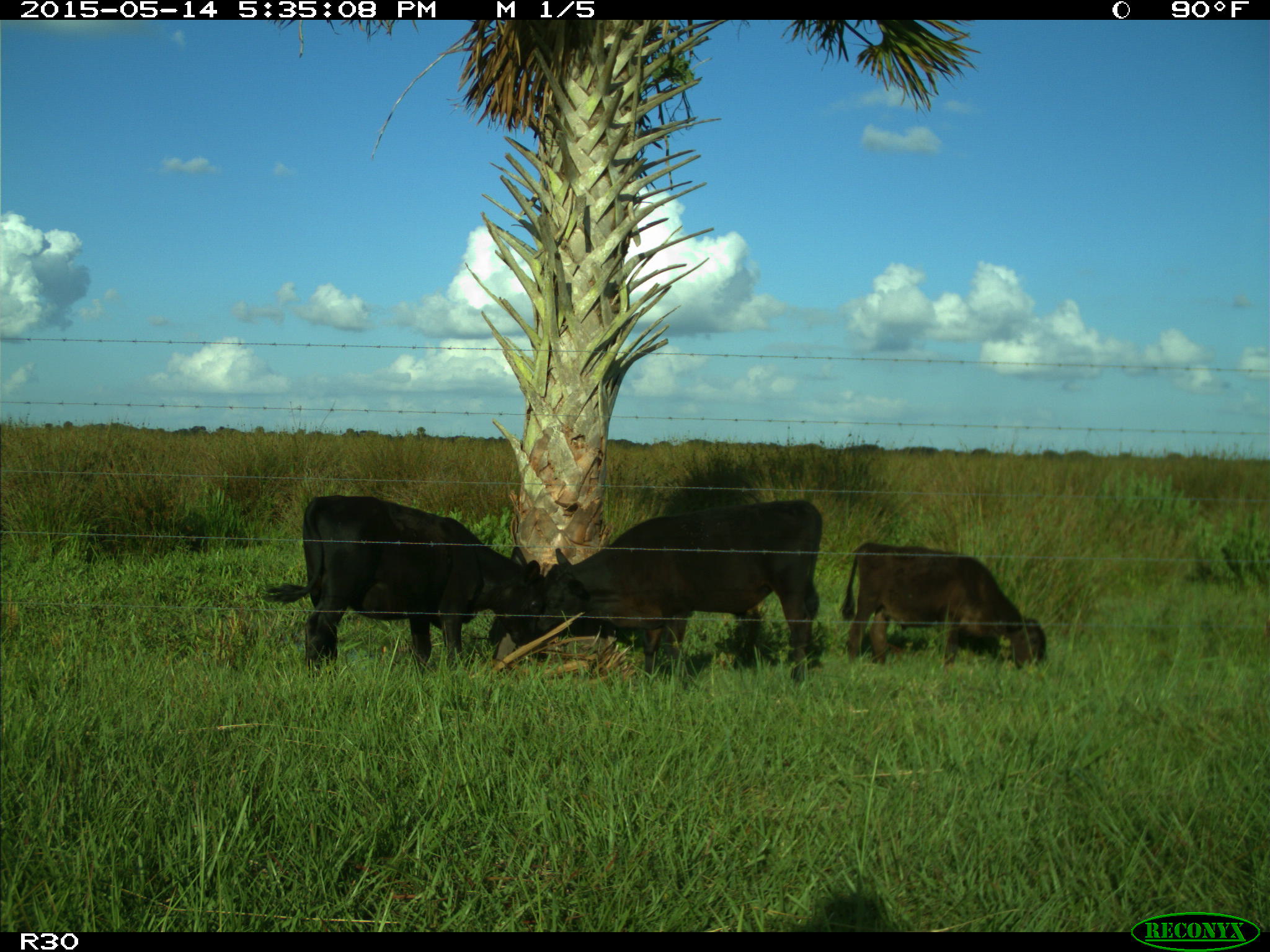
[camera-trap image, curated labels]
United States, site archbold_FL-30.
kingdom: Animalia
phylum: Chordata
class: Mammalia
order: Artiodactyla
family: Bovidae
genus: Bos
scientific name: Bos taurus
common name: domestic cow